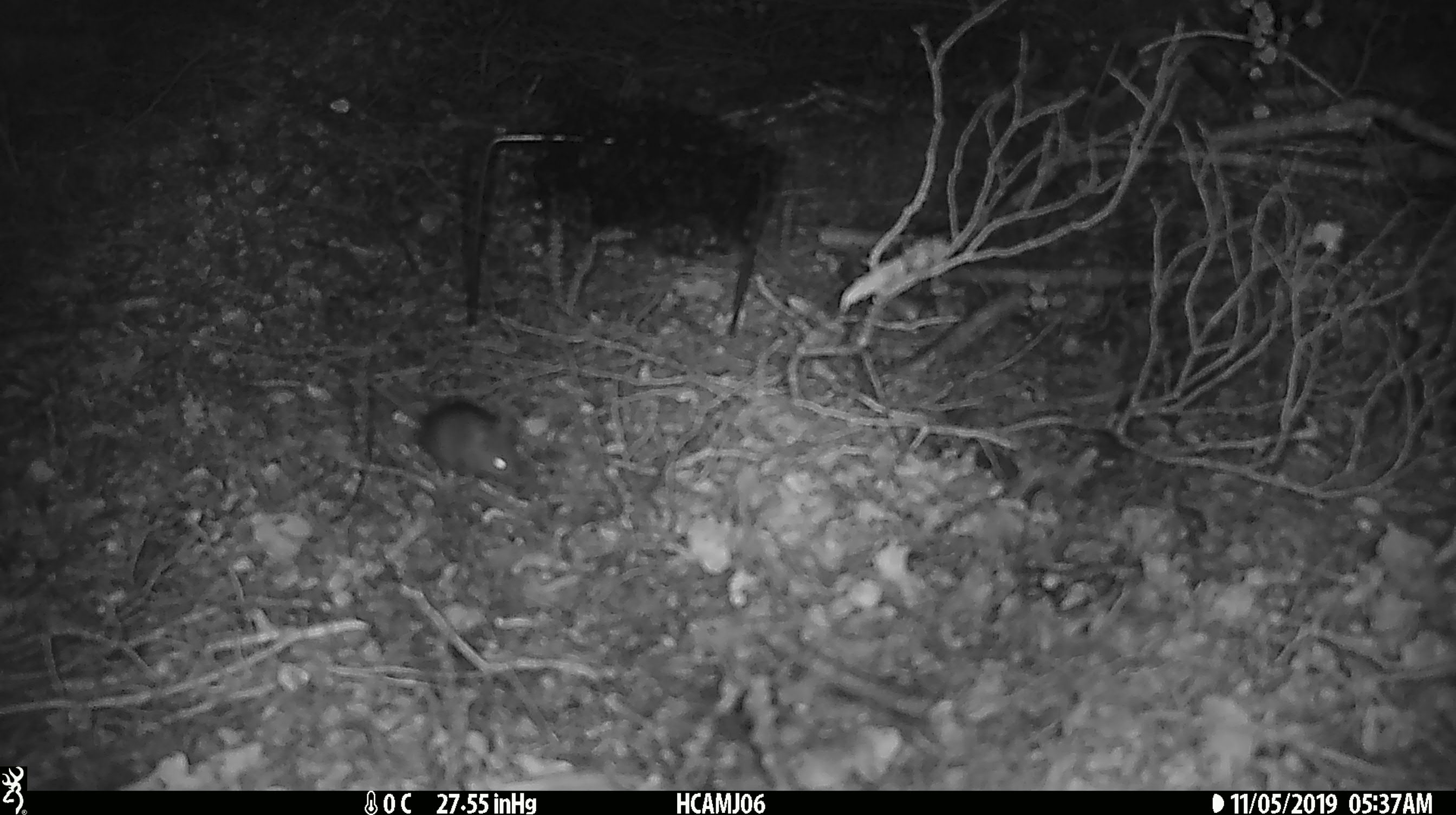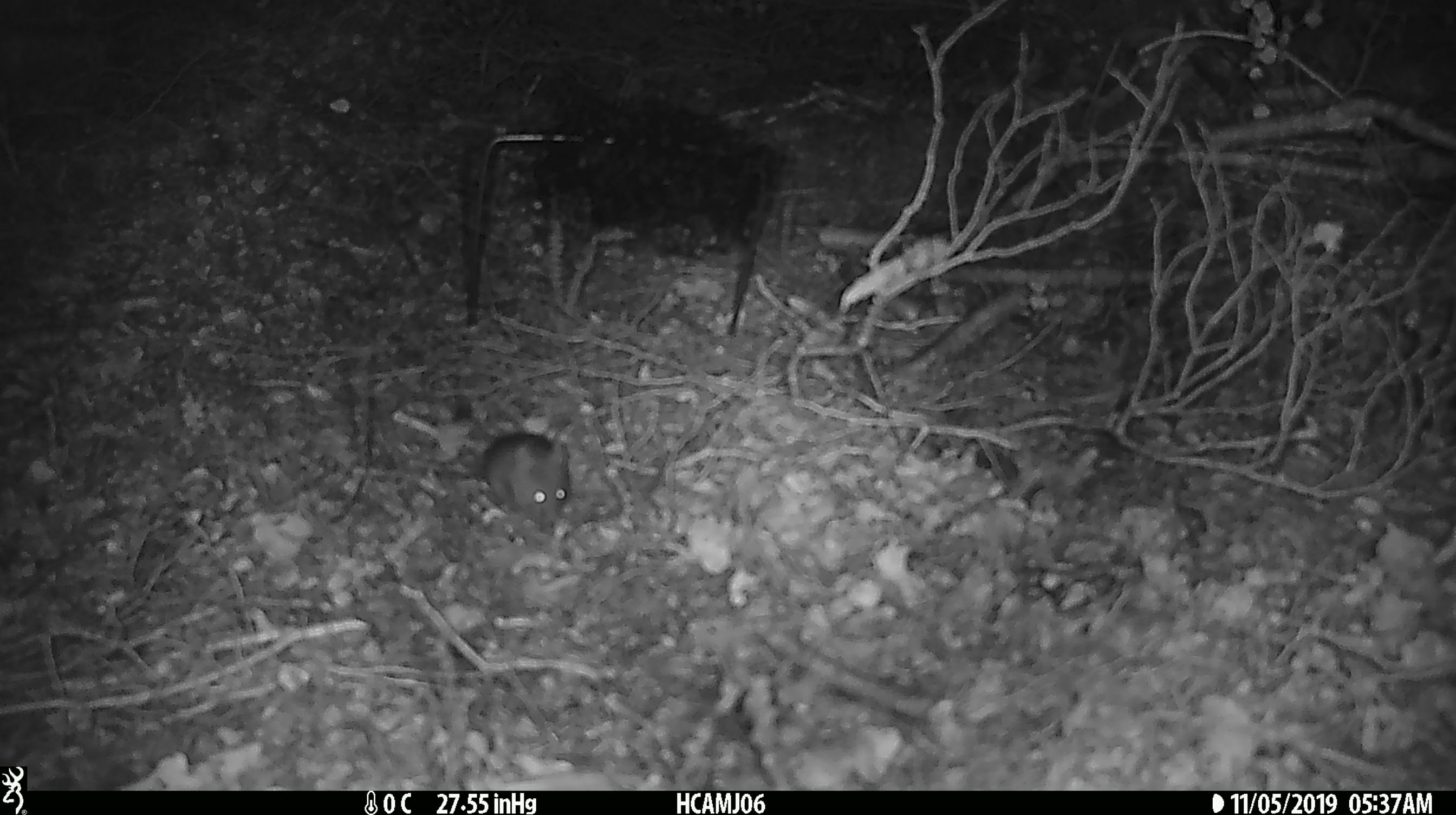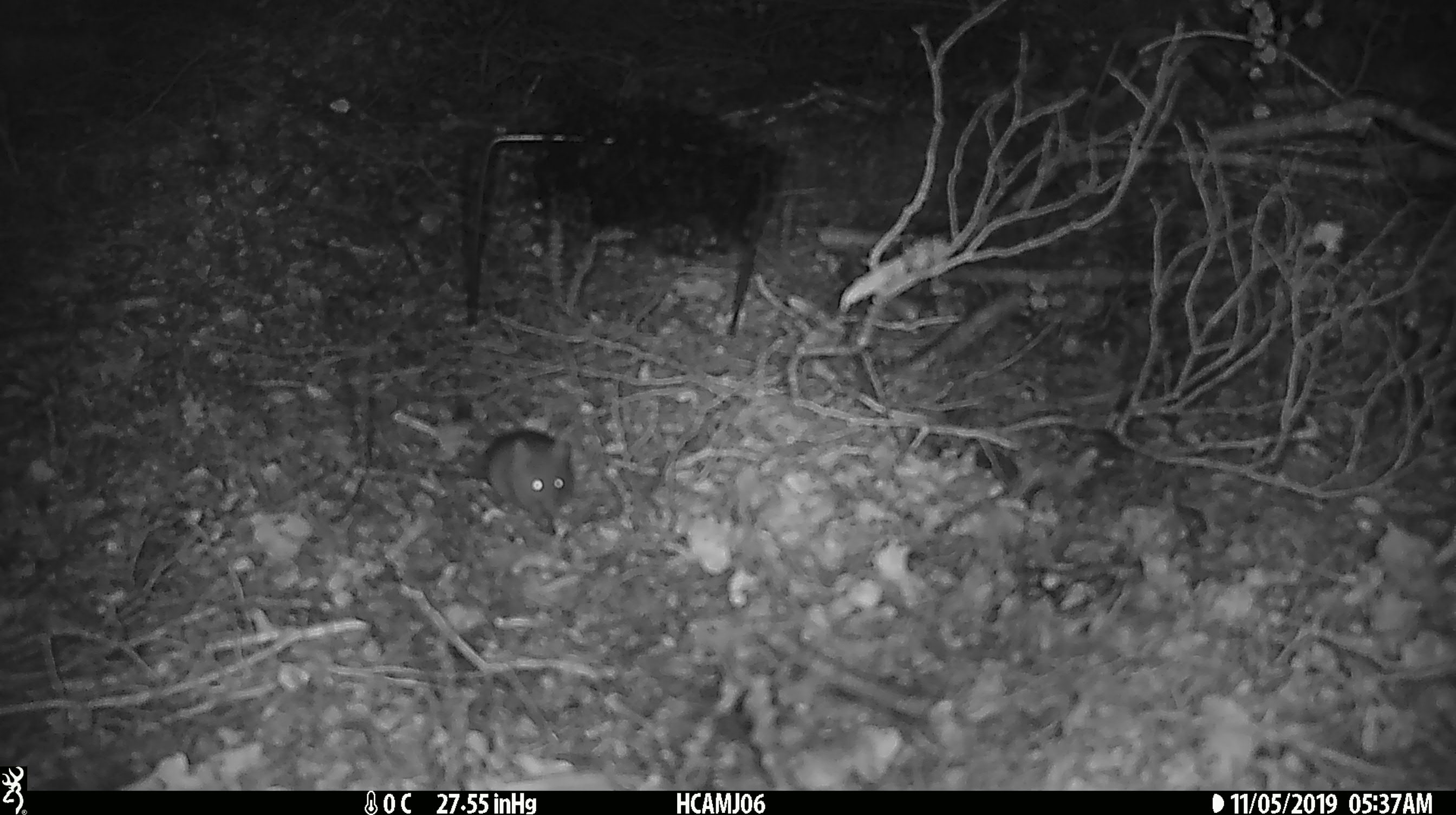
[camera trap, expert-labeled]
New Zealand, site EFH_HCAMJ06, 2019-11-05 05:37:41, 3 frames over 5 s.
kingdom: Animalia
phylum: Chordata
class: Mammalia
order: Rodentia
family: Muridae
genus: Mus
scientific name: Mus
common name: mouse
Mouse (Mus).